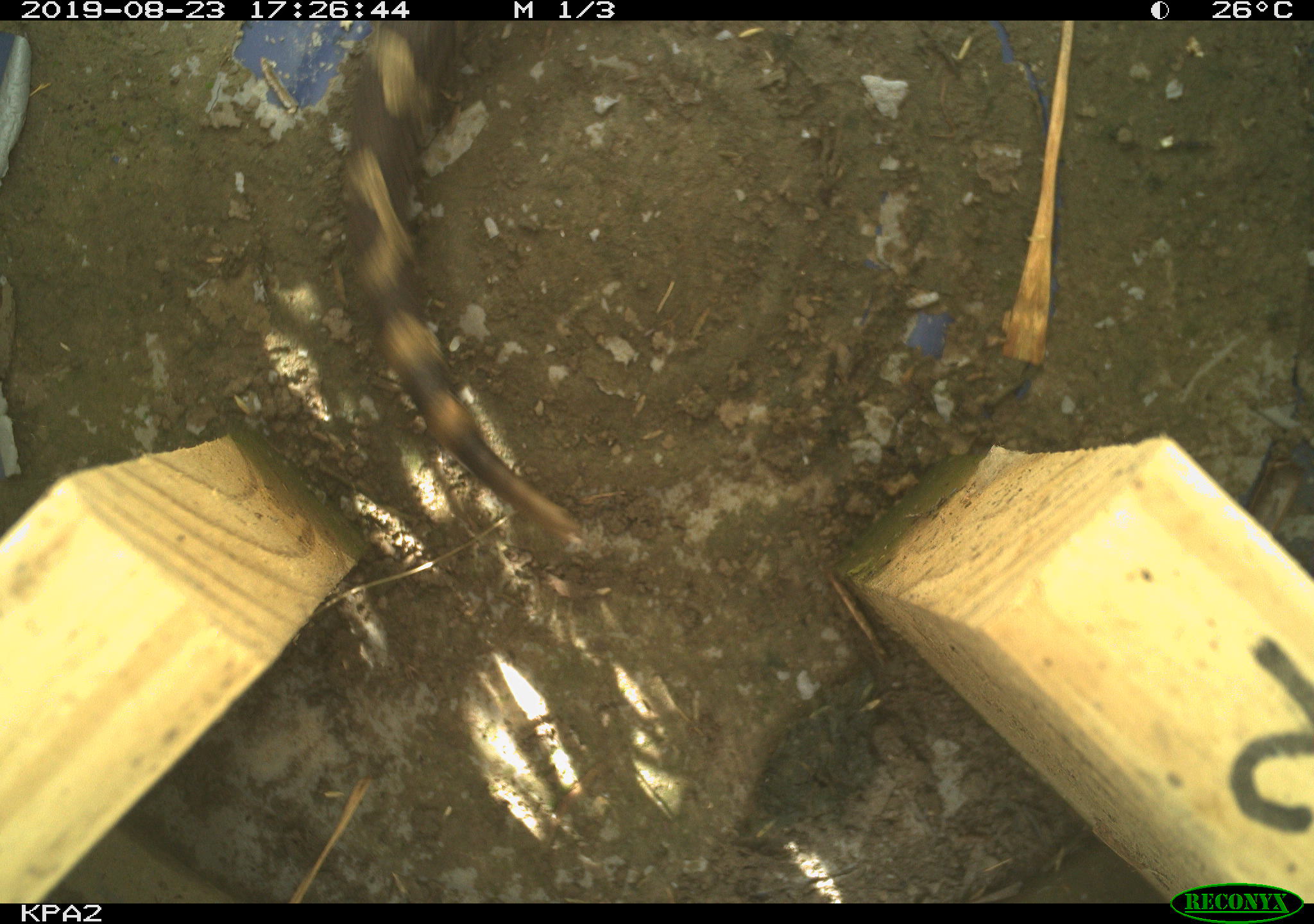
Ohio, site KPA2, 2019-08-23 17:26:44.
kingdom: Animalia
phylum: Chordata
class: Reptilia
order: Squamata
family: Viperidae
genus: Sistrurus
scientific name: Sistrurus catenatus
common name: eastern massasauga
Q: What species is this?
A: Eastern massasauga (Sistrurus catenatus).